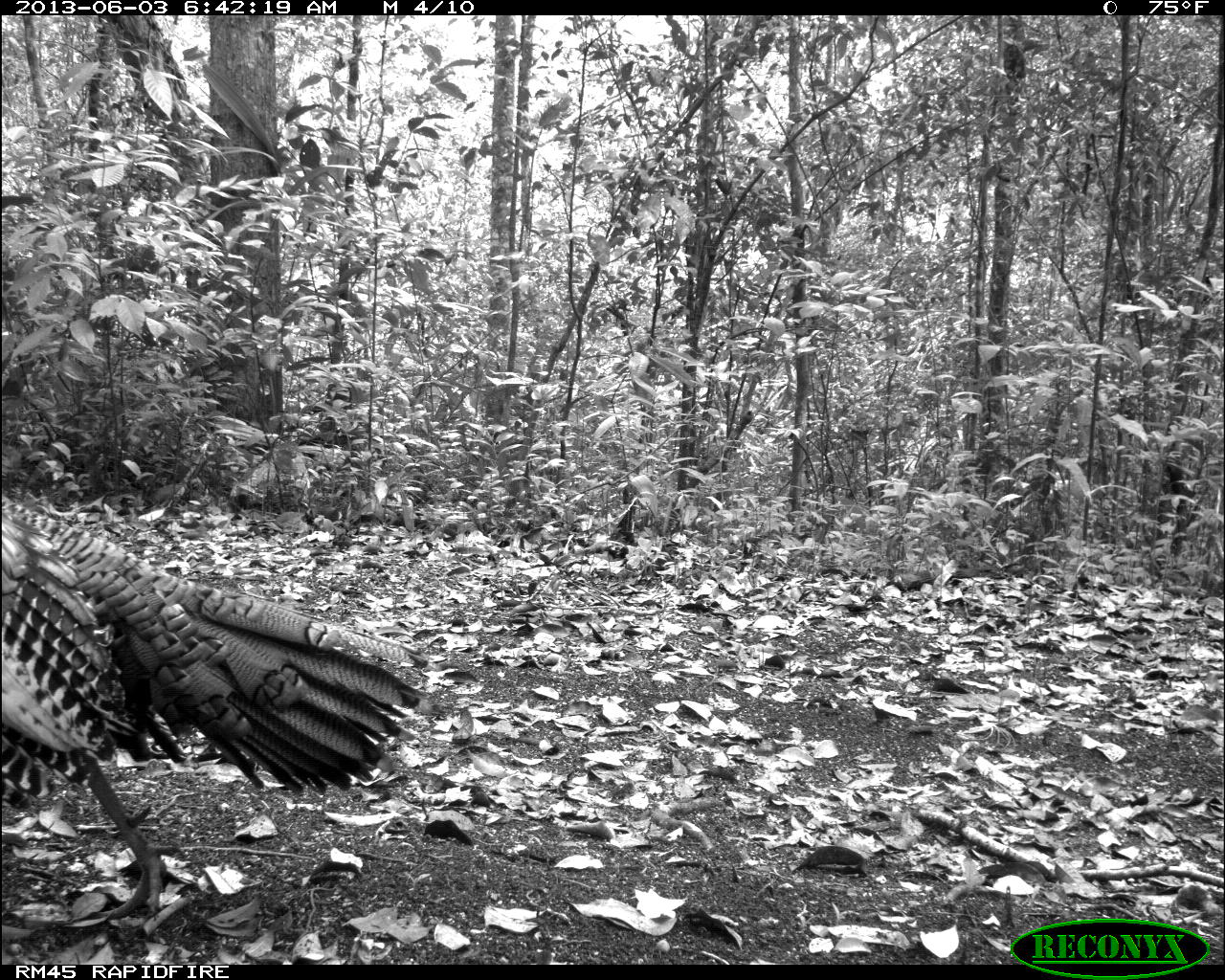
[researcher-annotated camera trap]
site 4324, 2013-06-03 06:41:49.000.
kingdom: Animalia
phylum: Chordata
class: Aves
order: Galliformes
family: Phasianidae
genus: Meleagris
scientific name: Meleagris ocellata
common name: ocellated turkey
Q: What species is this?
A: Meleagris ocellata (ocellated turkey).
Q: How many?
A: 2.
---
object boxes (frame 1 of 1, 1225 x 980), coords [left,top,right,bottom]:
meleagris ocellata: [1,489,431,926]